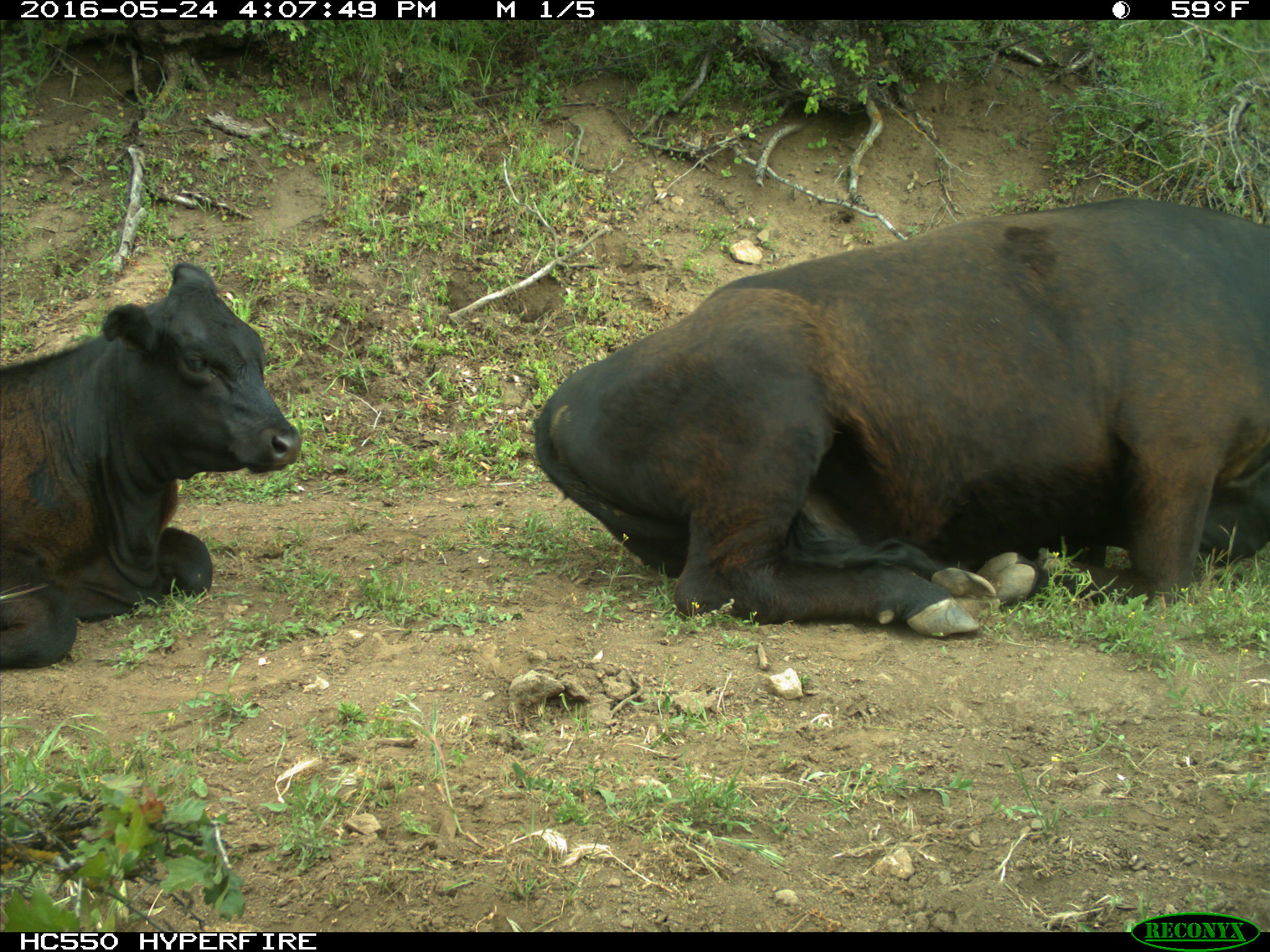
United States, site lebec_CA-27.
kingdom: Animalia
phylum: Chordata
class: Mammalia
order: Artiodactyla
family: Bovidae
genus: Bos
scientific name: Bos taurus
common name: domestic cow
Bos taurus (domestic cow).